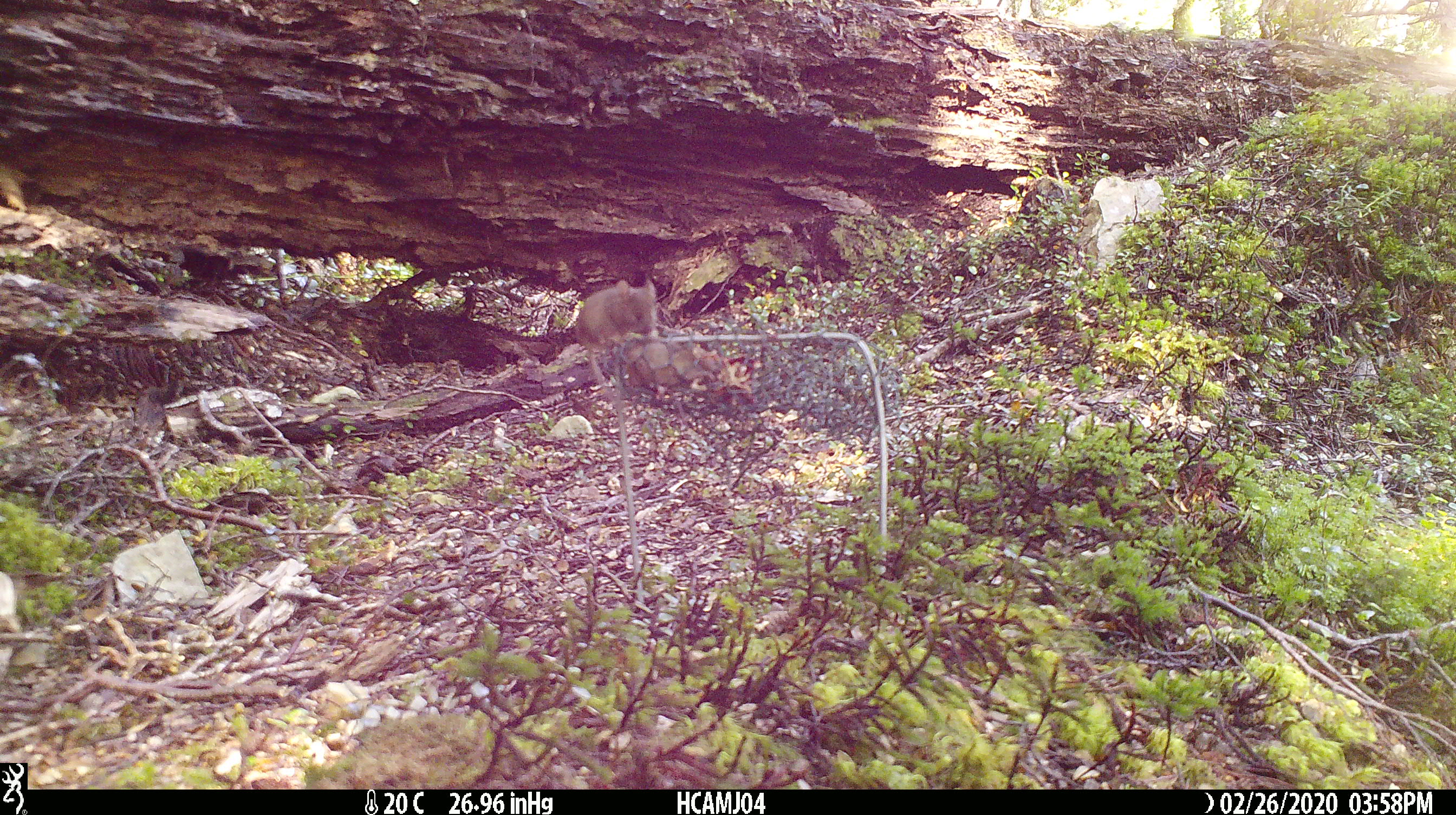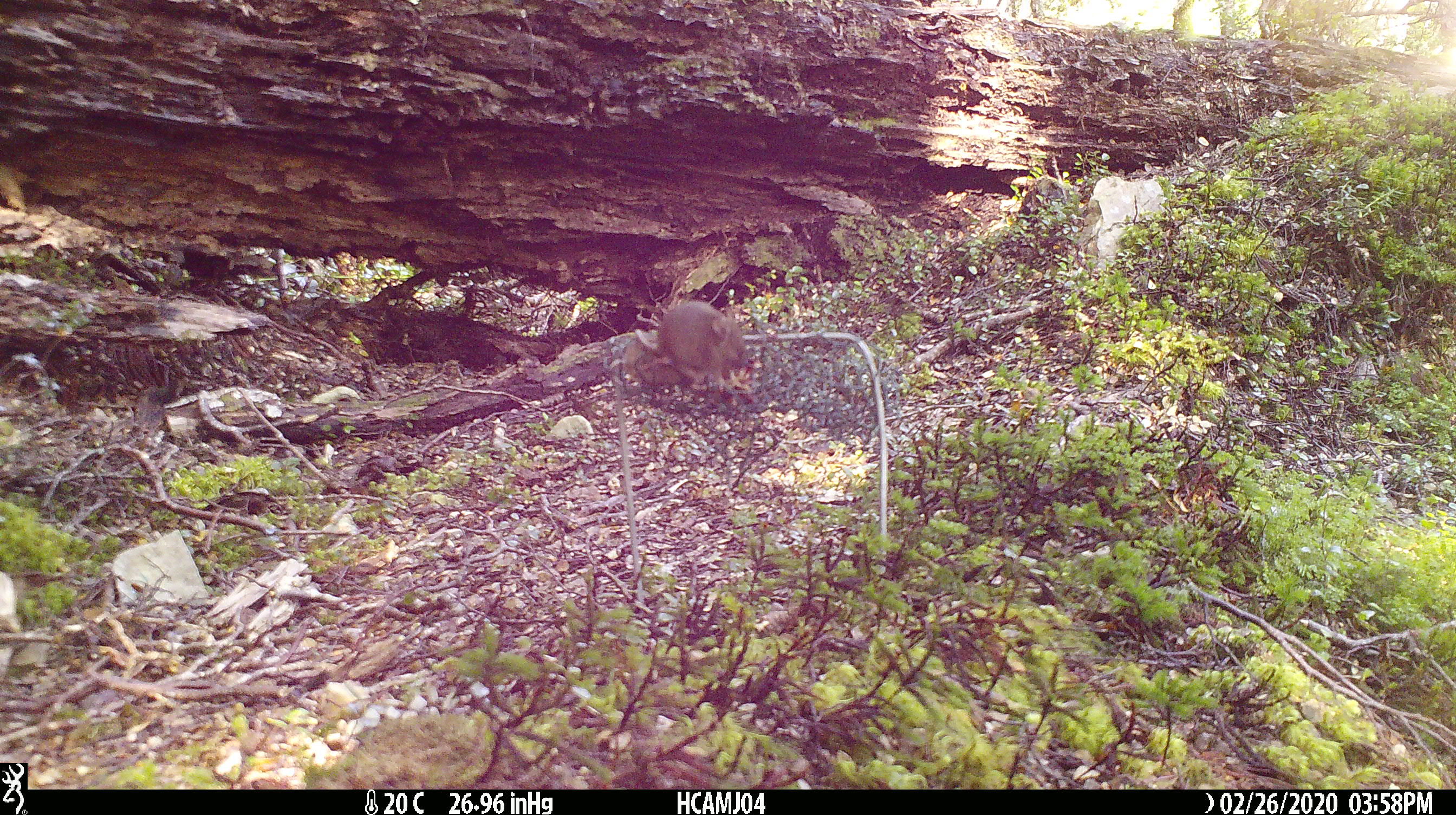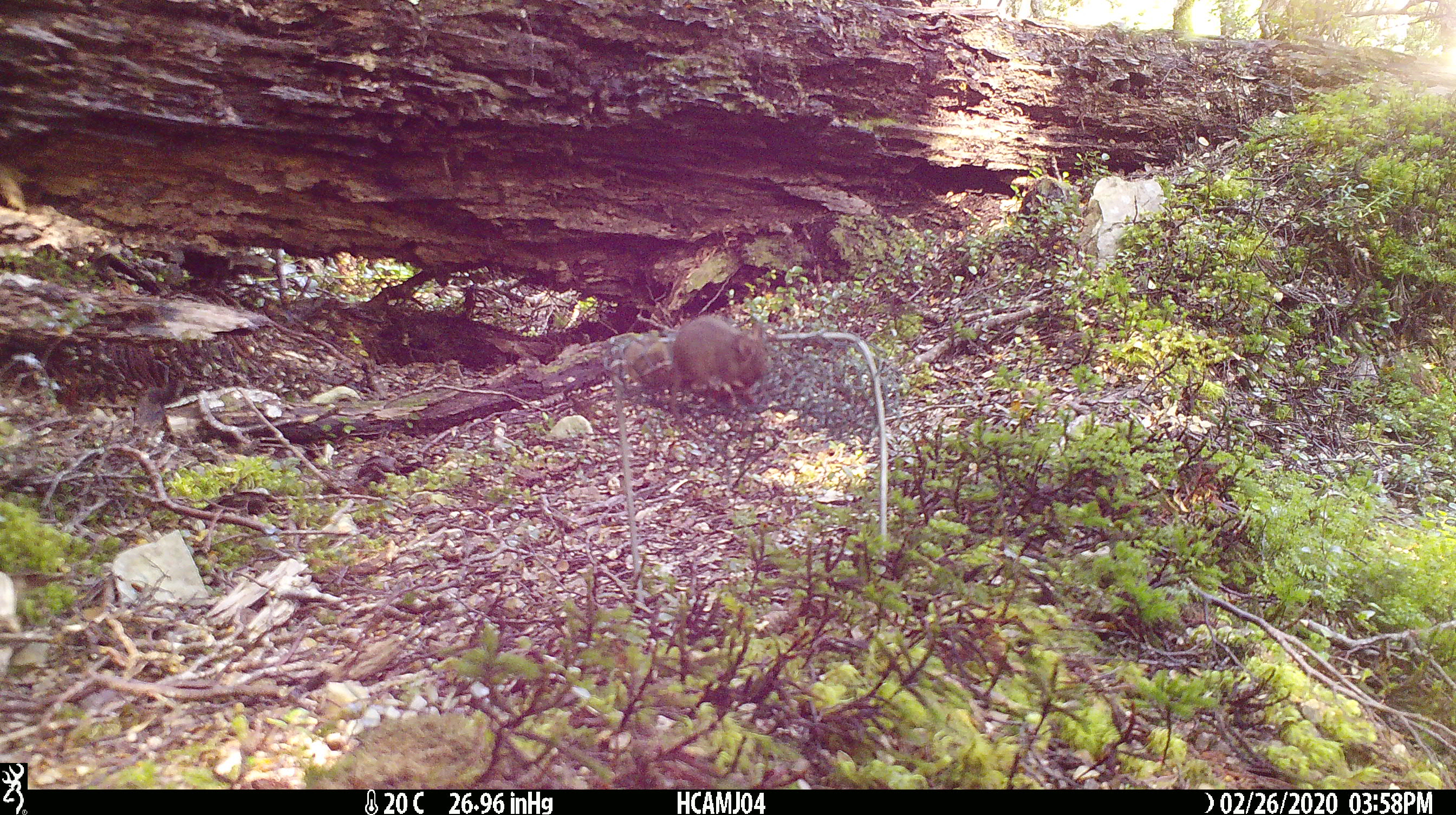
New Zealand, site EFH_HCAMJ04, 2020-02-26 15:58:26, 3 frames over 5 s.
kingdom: Animalia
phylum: Chordata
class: Mammalia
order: Rodentia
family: Muridae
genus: Mus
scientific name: Mus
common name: mouse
Mouse (Mus).